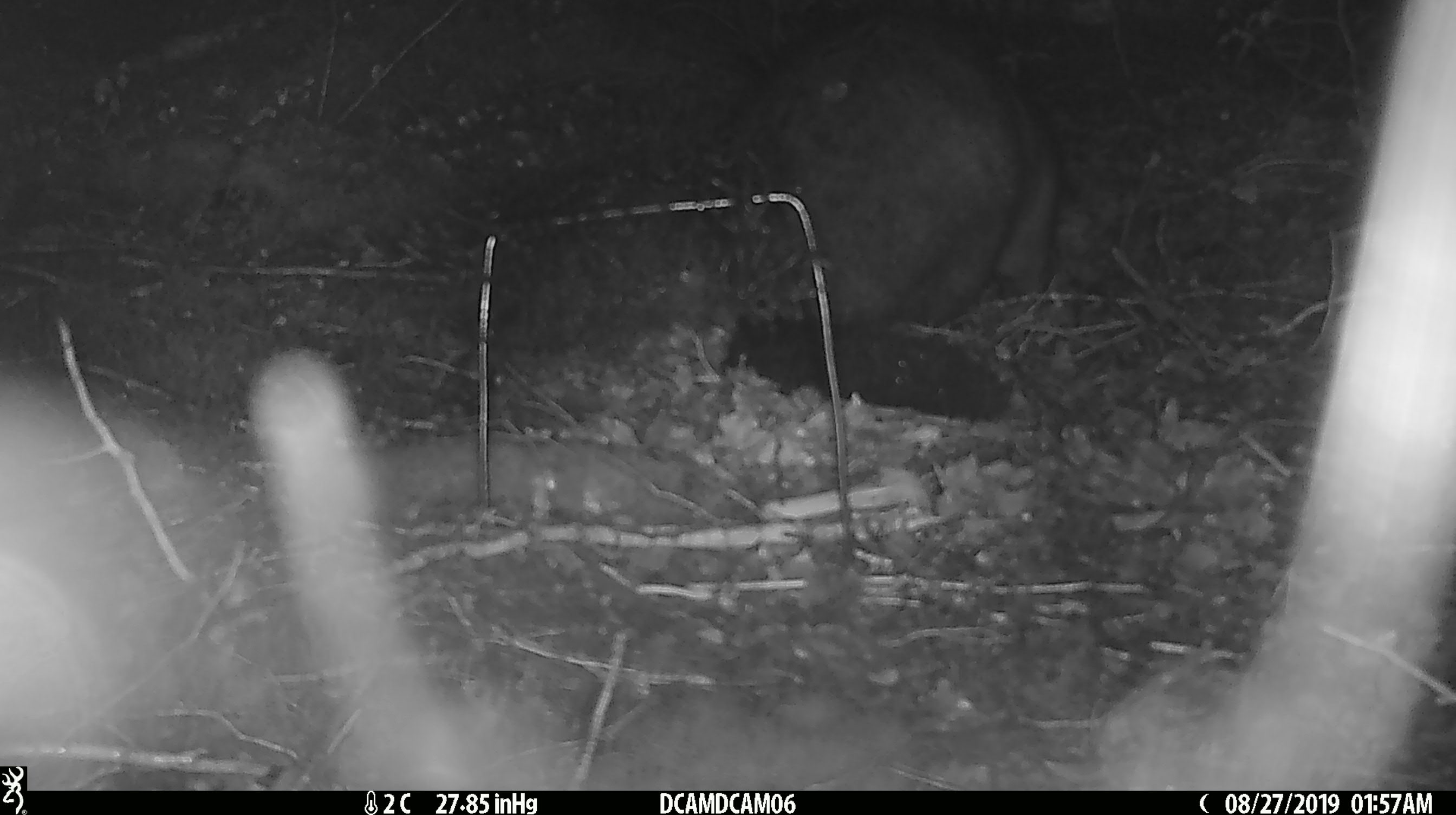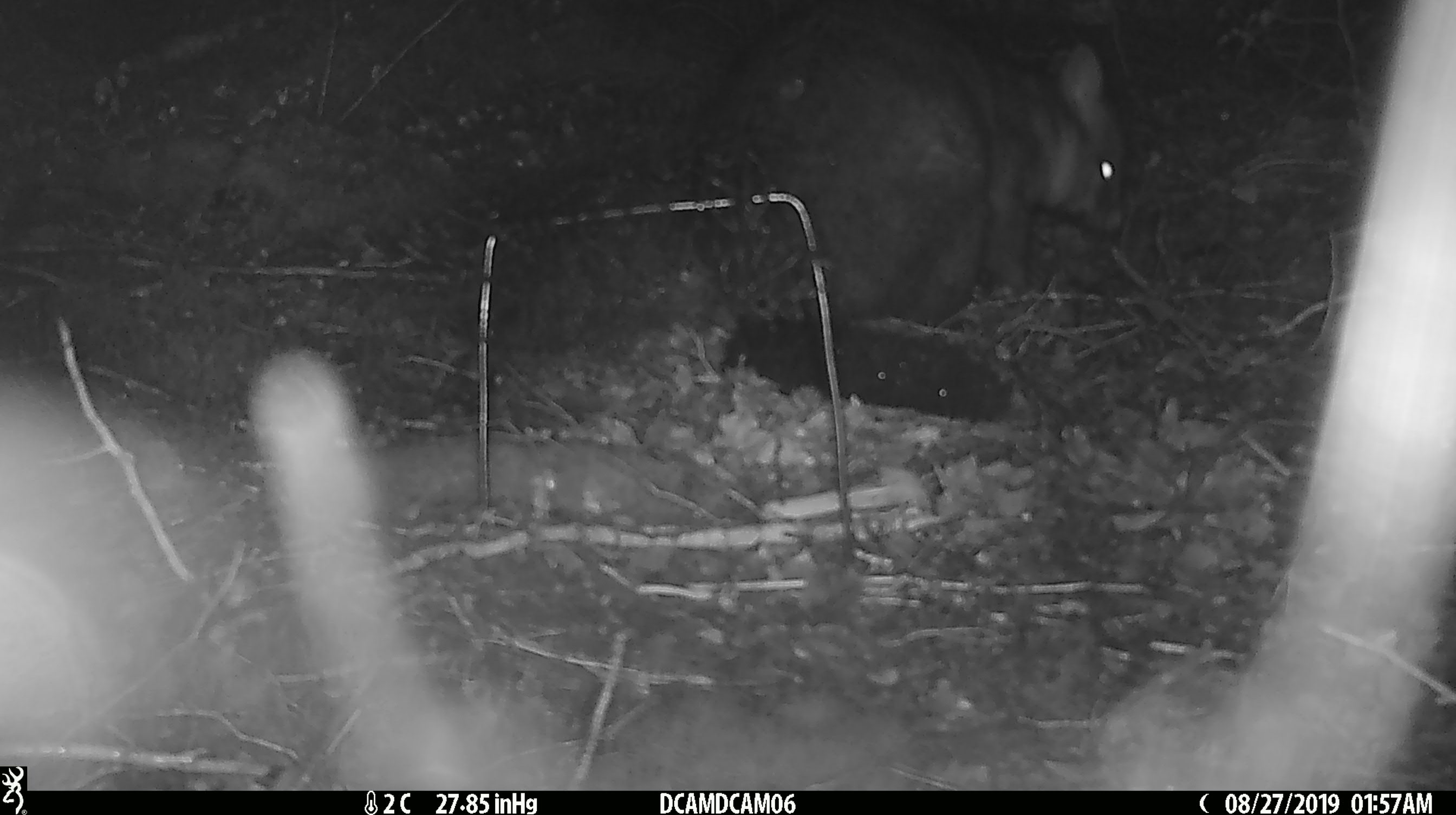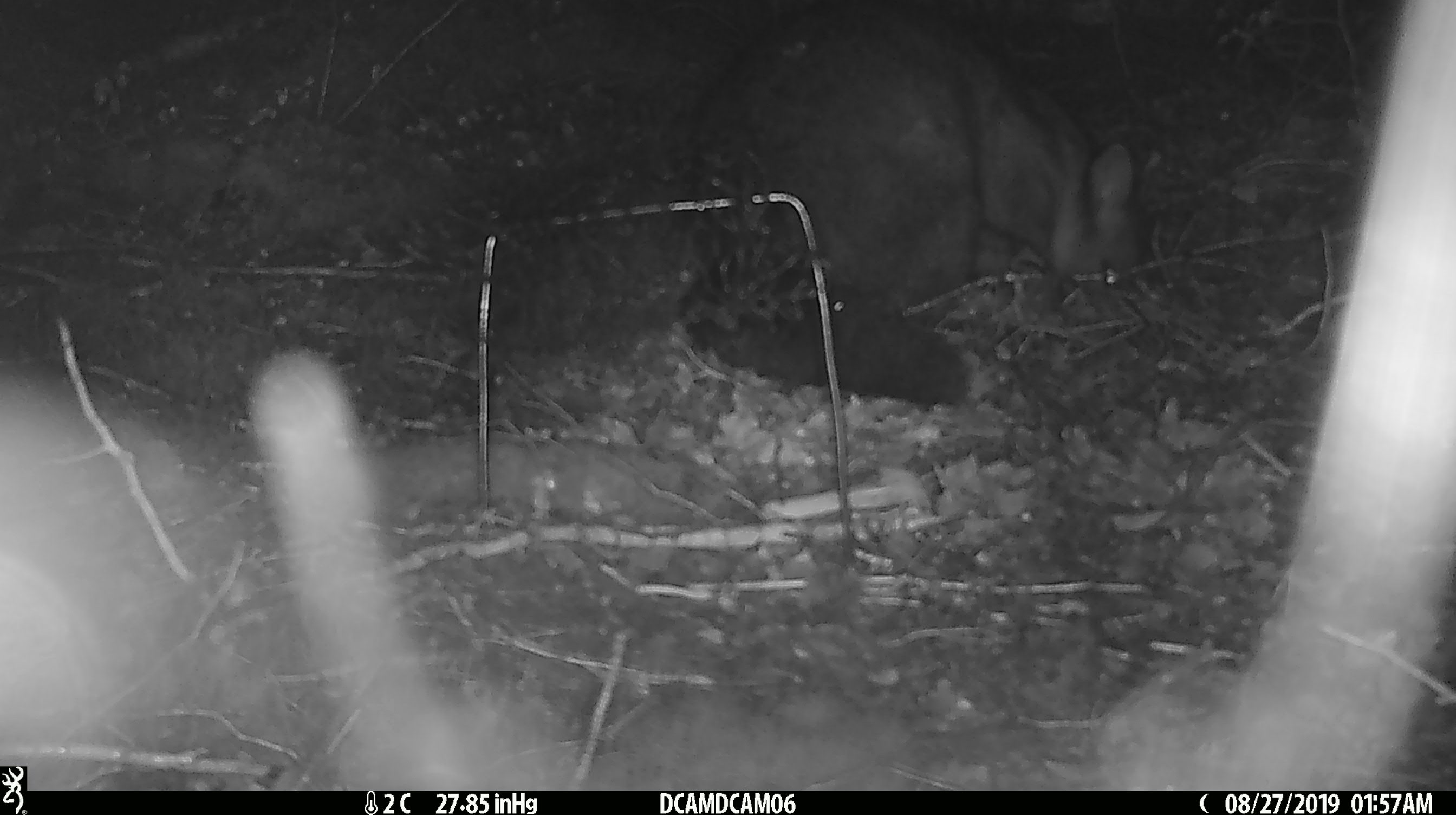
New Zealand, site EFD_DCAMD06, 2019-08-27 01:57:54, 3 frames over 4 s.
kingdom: Animalia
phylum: Chordata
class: Mammalia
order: Diprotodontia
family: Phalangeridae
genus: Trichosurus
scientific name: Trichosurus vulpecula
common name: common brushtail possum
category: possum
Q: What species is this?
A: Possum (common brushtail possum) (Trichosurus vulpecula).